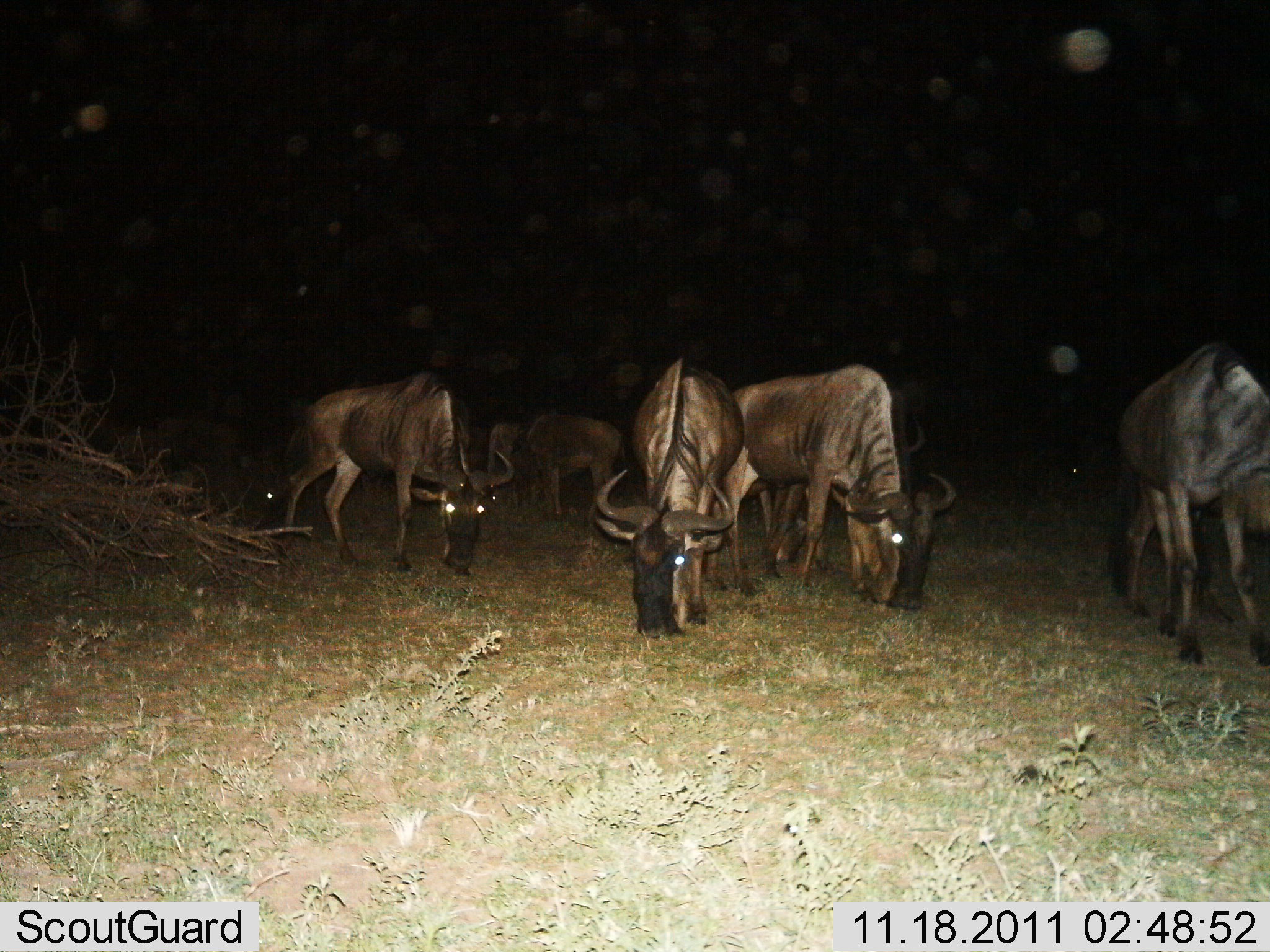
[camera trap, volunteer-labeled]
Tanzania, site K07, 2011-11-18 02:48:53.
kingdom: Animalia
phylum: Chordata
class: Mammalia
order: Artiodactyla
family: Bovidae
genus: Connochaetes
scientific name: Connochaetes taurinus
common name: blue wildebeest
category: wildebeest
Wildebeest (blue wildebeest) (Connochaetes taurinus), count 7. Behavior (volunteer vote fractions): standing 21%, resting 0%, moving 0%, interacting 0%. Young present (vote fraction): 0%. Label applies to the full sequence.